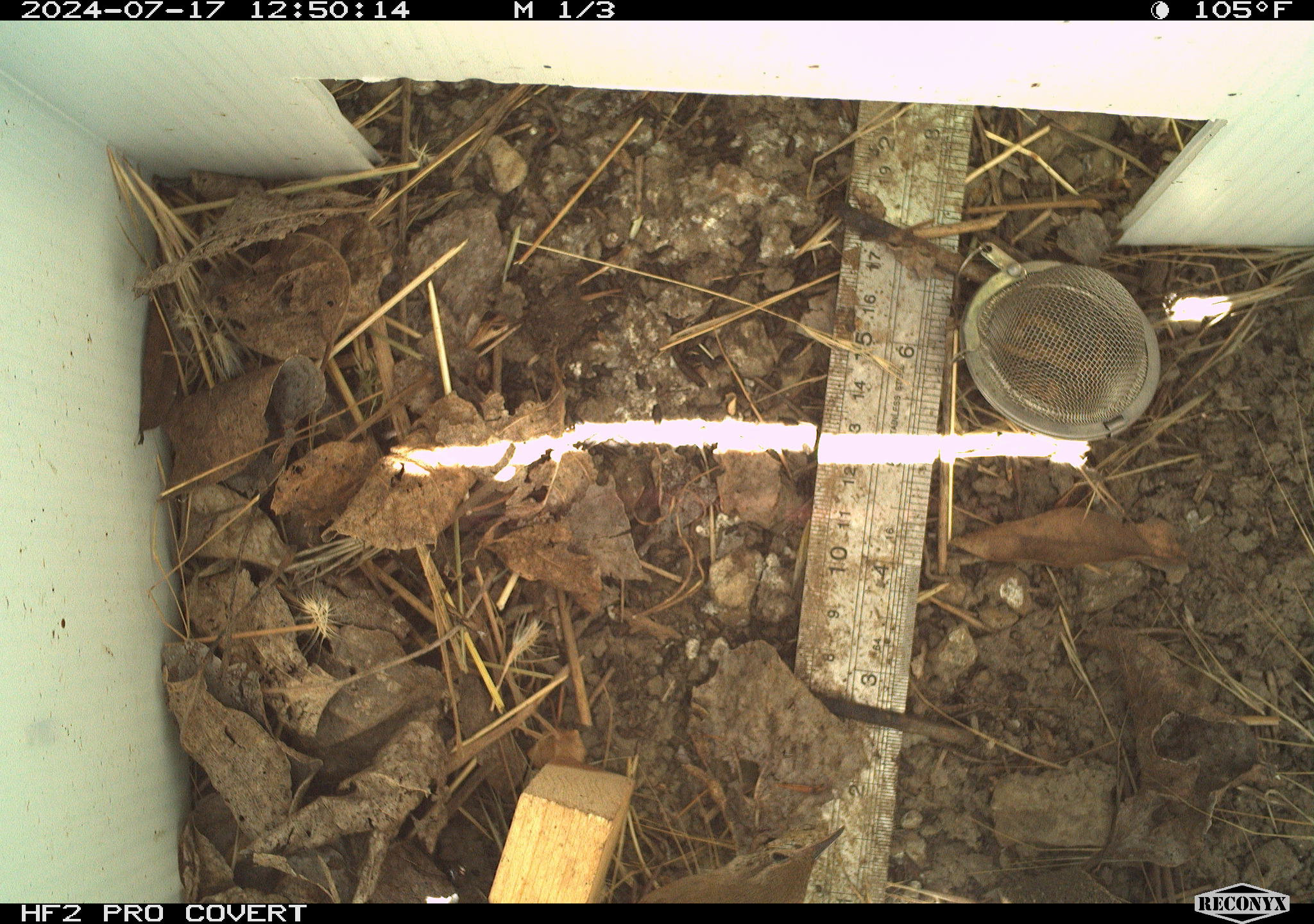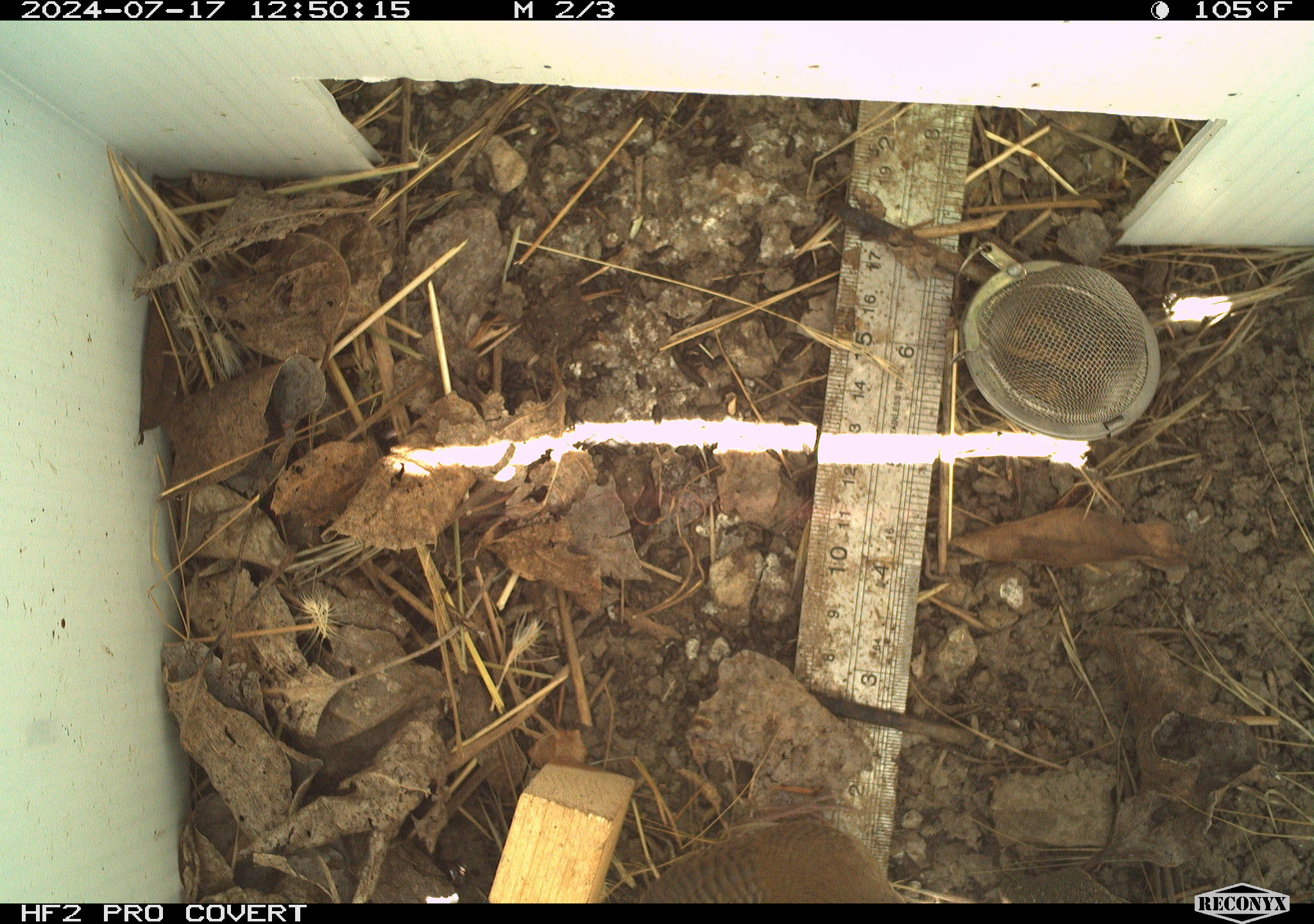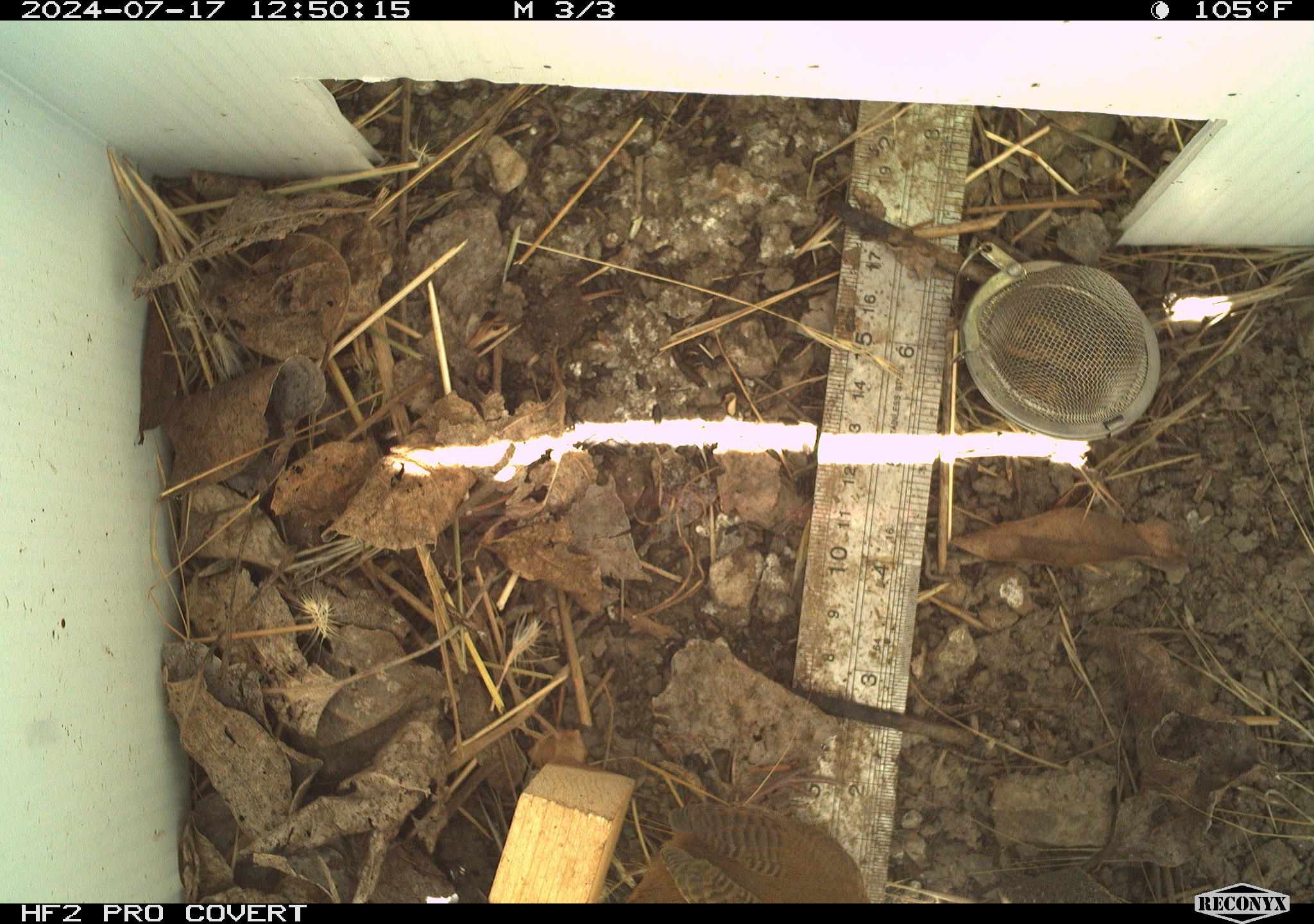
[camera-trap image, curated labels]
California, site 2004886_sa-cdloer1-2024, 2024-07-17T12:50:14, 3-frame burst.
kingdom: Animalia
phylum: Chordata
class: Aves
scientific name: Aves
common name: bird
Bird (Aves).